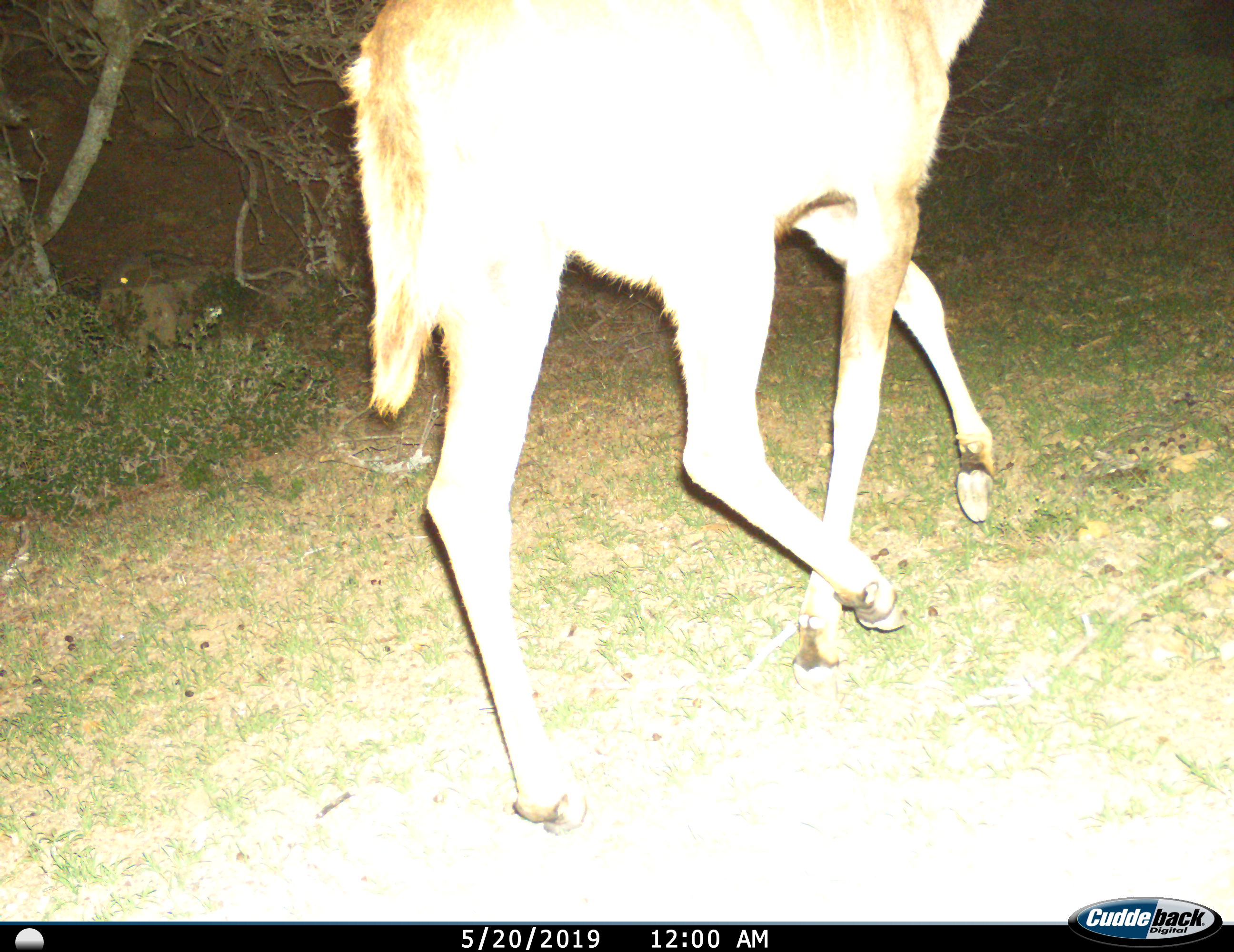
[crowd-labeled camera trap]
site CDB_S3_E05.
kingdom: Animalia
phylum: Chordata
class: Mammalia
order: Artiodactyla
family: Bovidae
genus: Tragelaphus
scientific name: Tragelaphus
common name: kudu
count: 1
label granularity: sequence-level